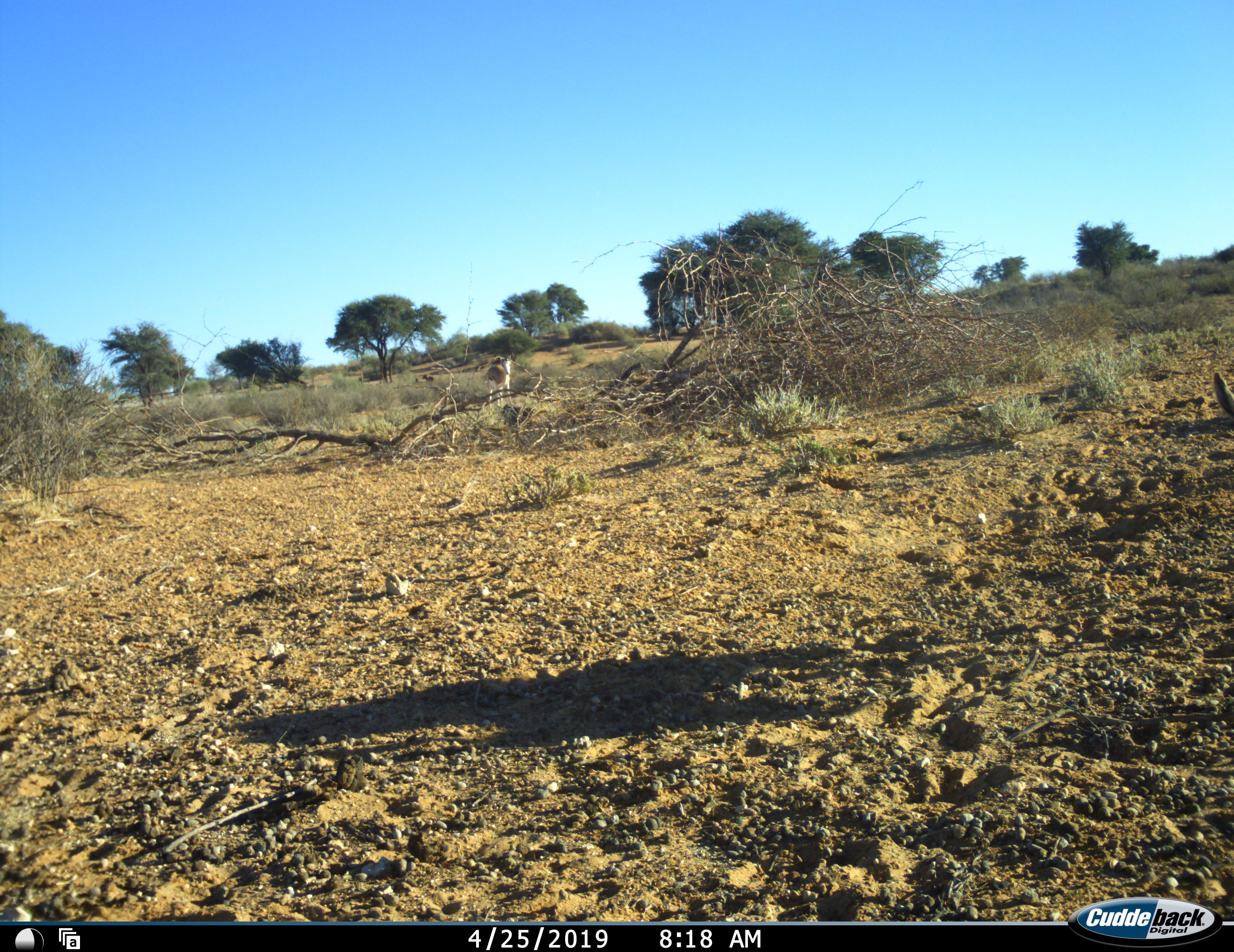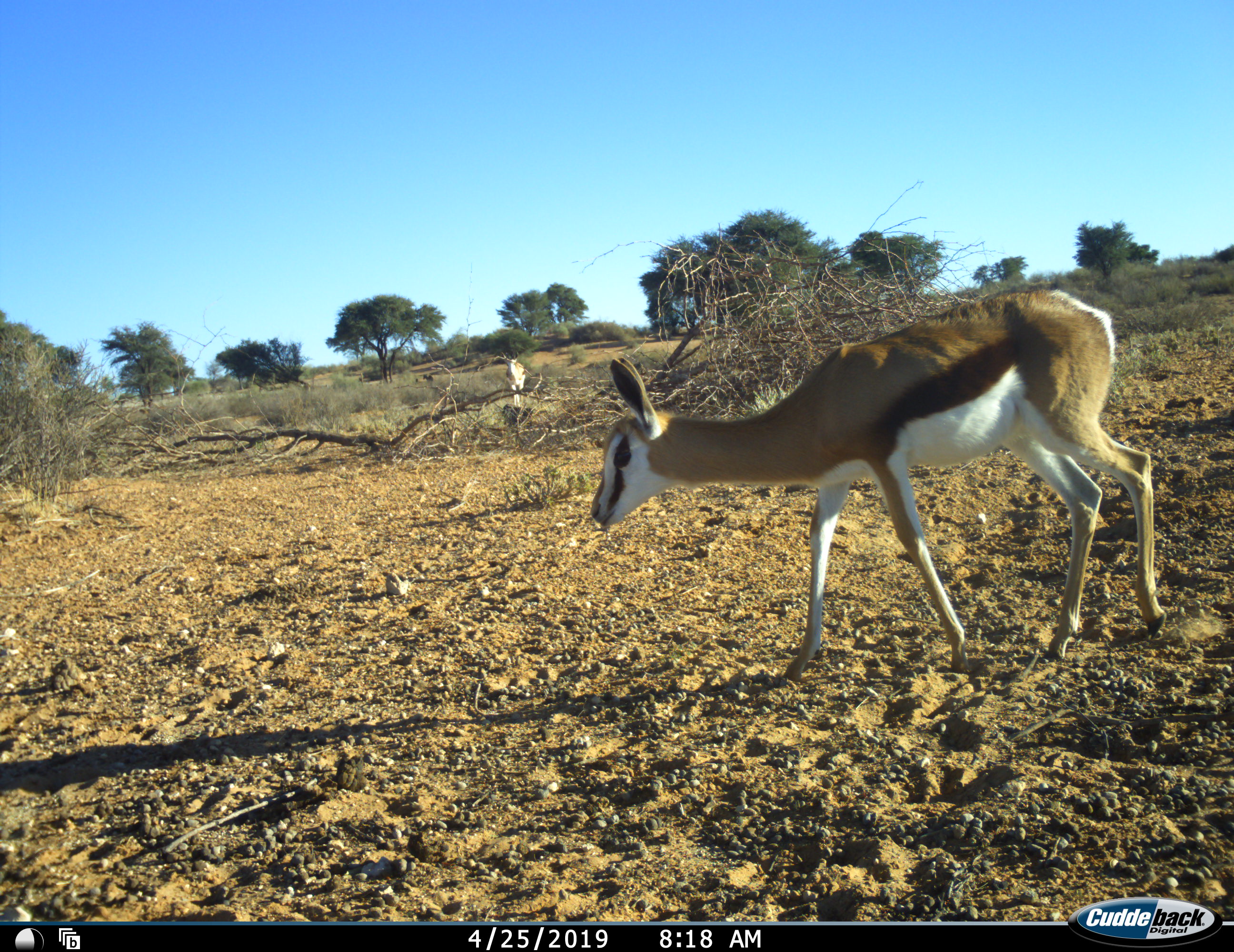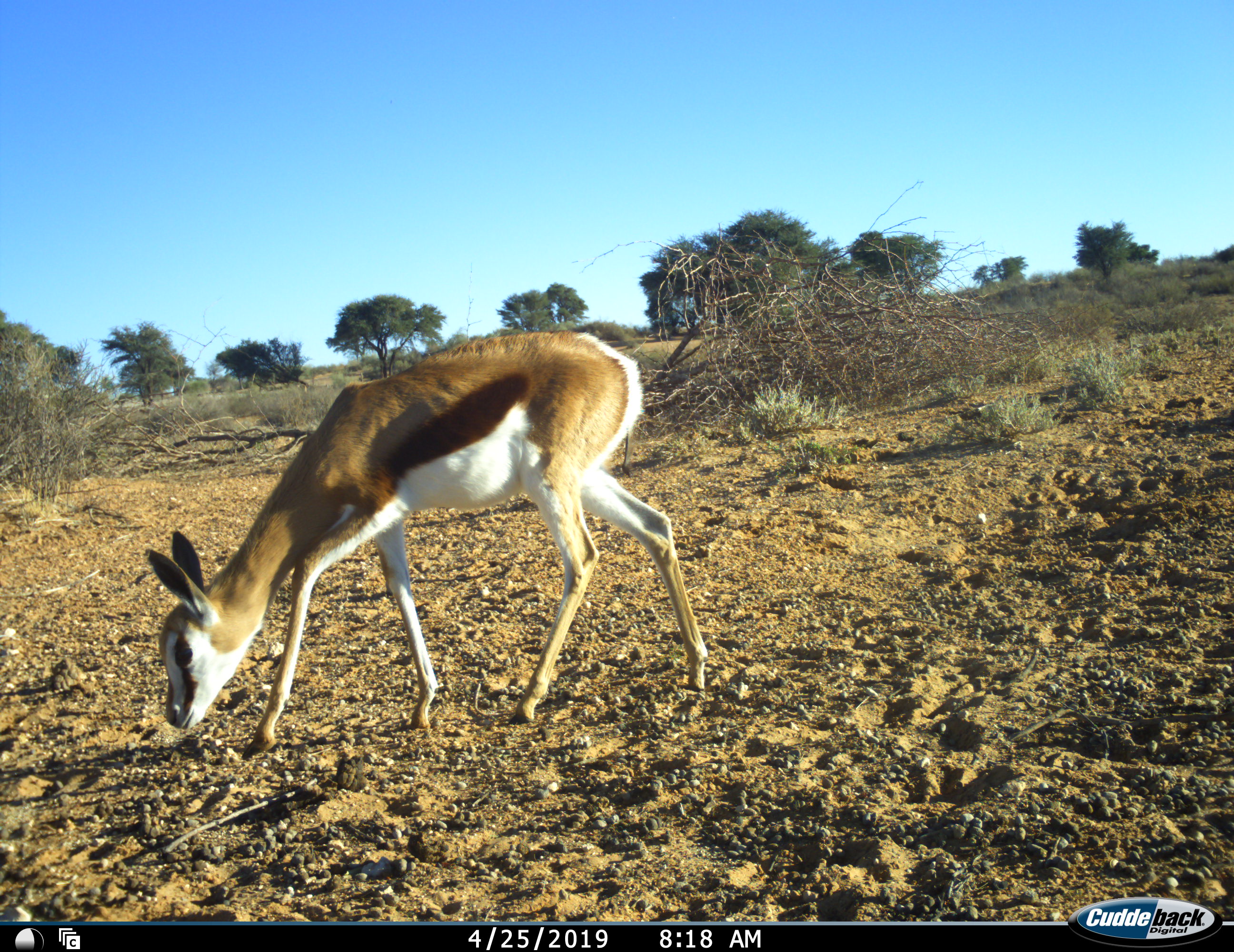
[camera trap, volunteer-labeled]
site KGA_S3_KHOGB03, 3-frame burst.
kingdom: Animalia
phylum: Chordata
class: Mammalia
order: Artiodactyla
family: Bovidae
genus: Antidorcas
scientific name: Antidorcas marsupialis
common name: springbok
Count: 2.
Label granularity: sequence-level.